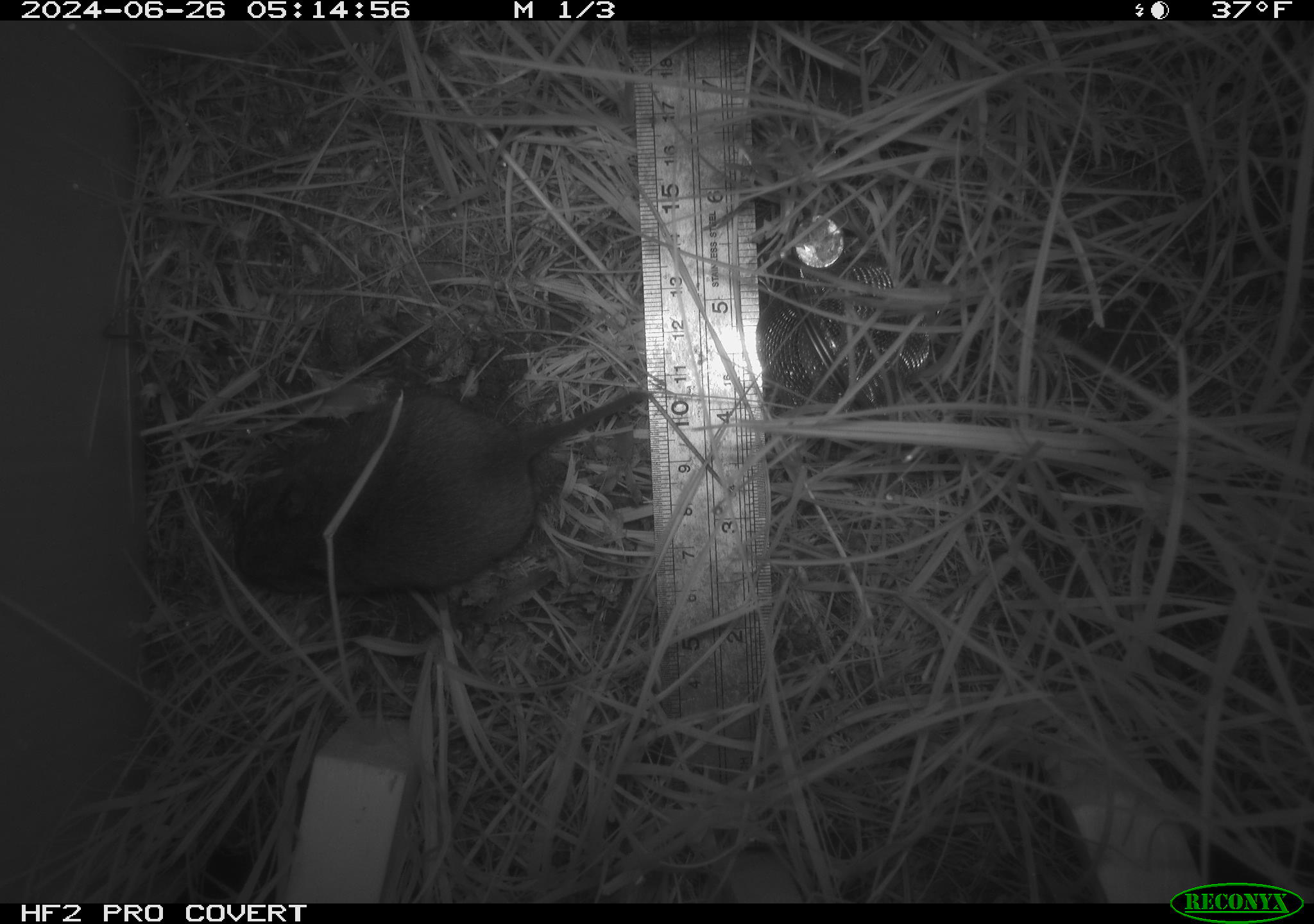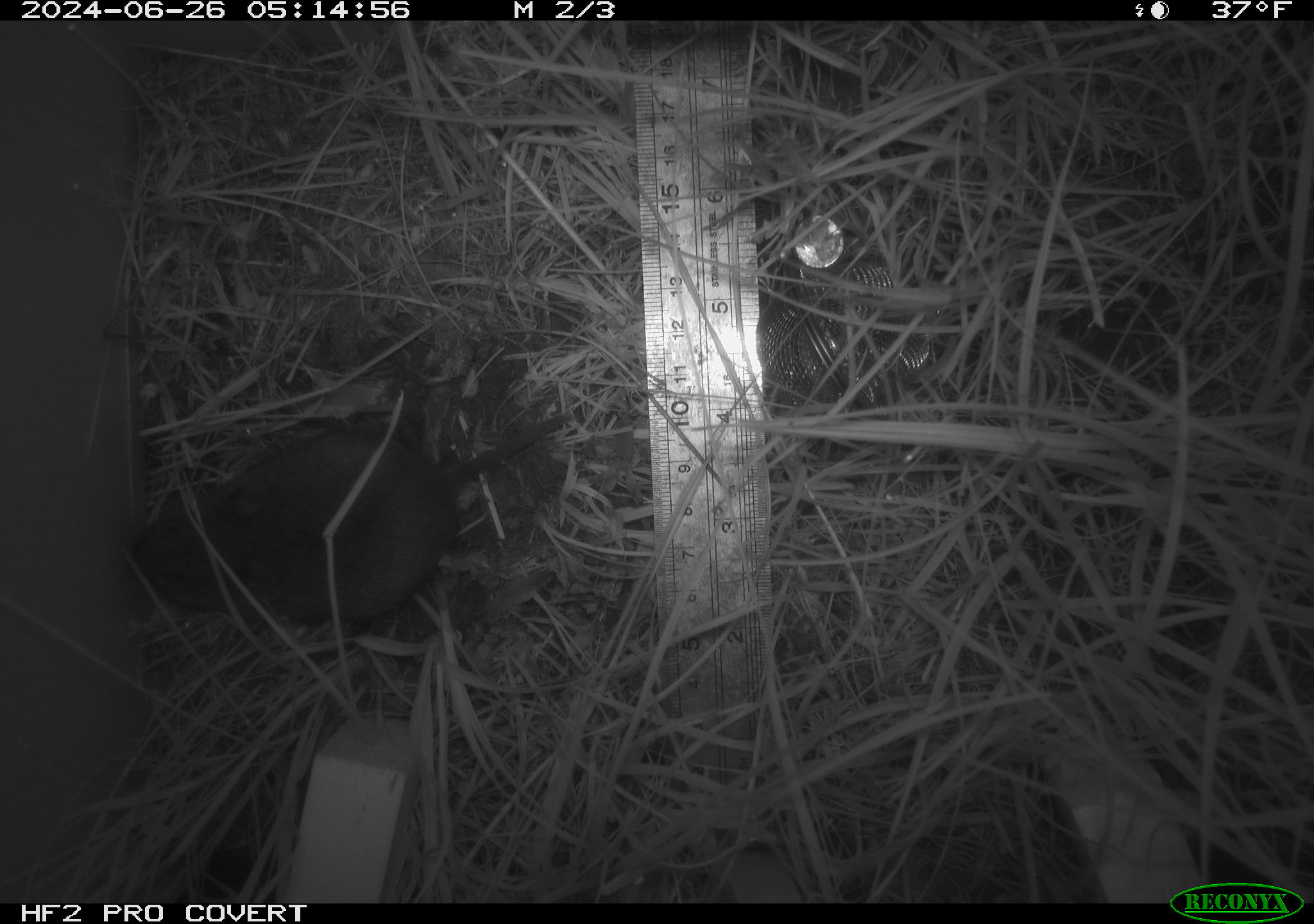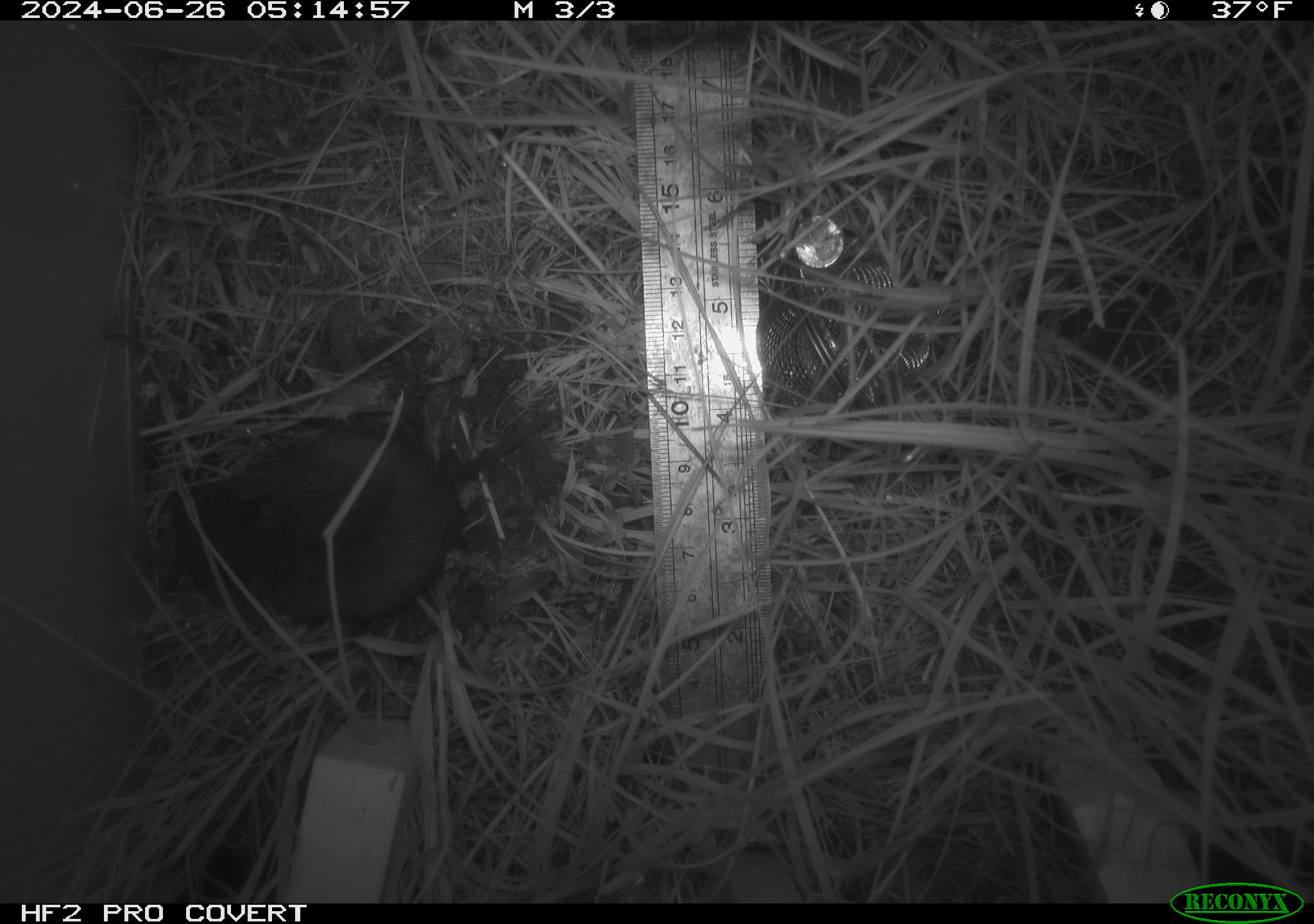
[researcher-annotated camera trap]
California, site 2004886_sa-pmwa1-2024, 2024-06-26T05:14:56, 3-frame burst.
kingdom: Animalia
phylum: Chordata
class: Mammalia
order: Rodentia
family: Cricetidae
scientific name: Arvicolinae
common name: voles, lemmings, and muskrats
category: arvicolinae subfamily